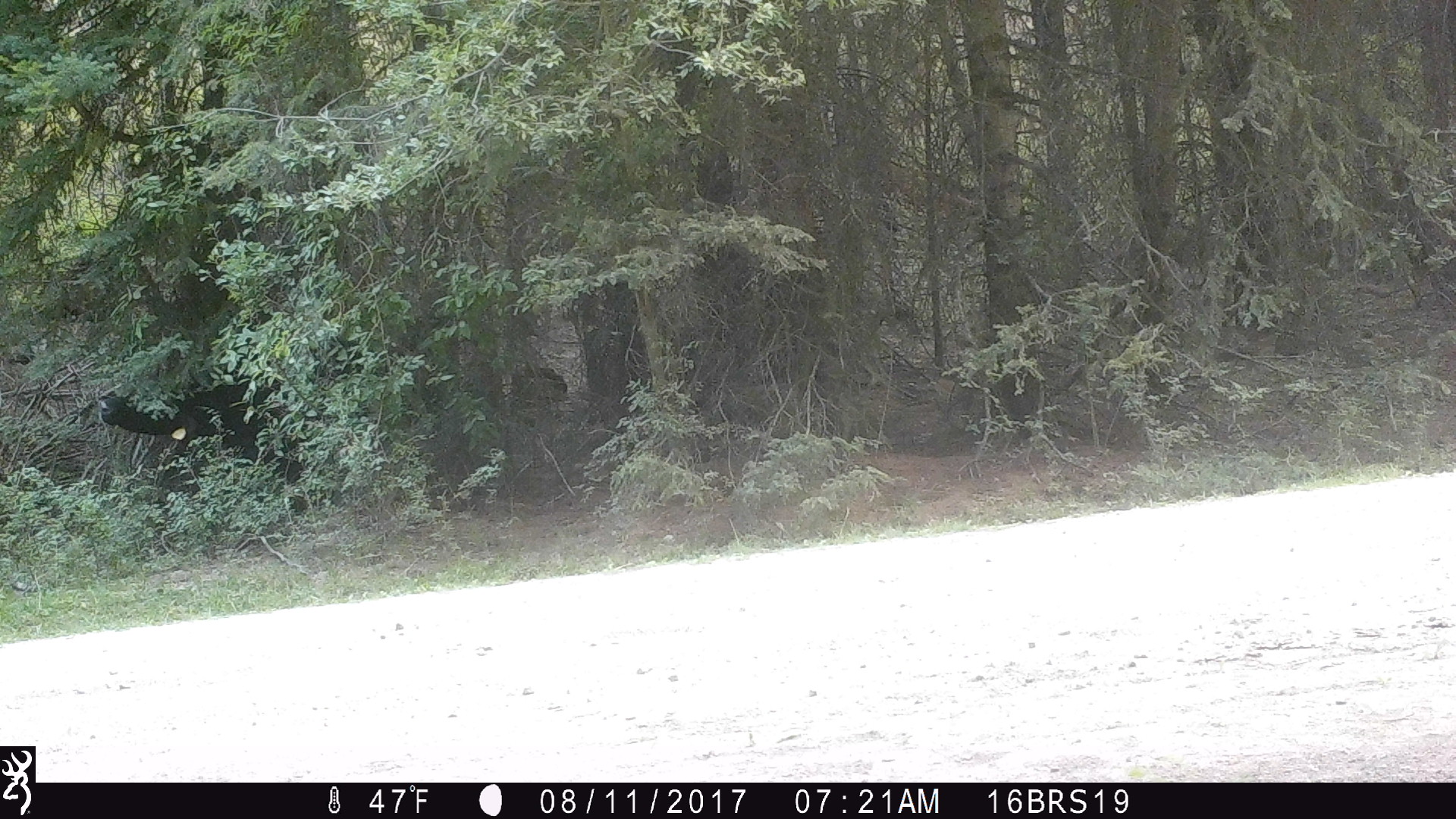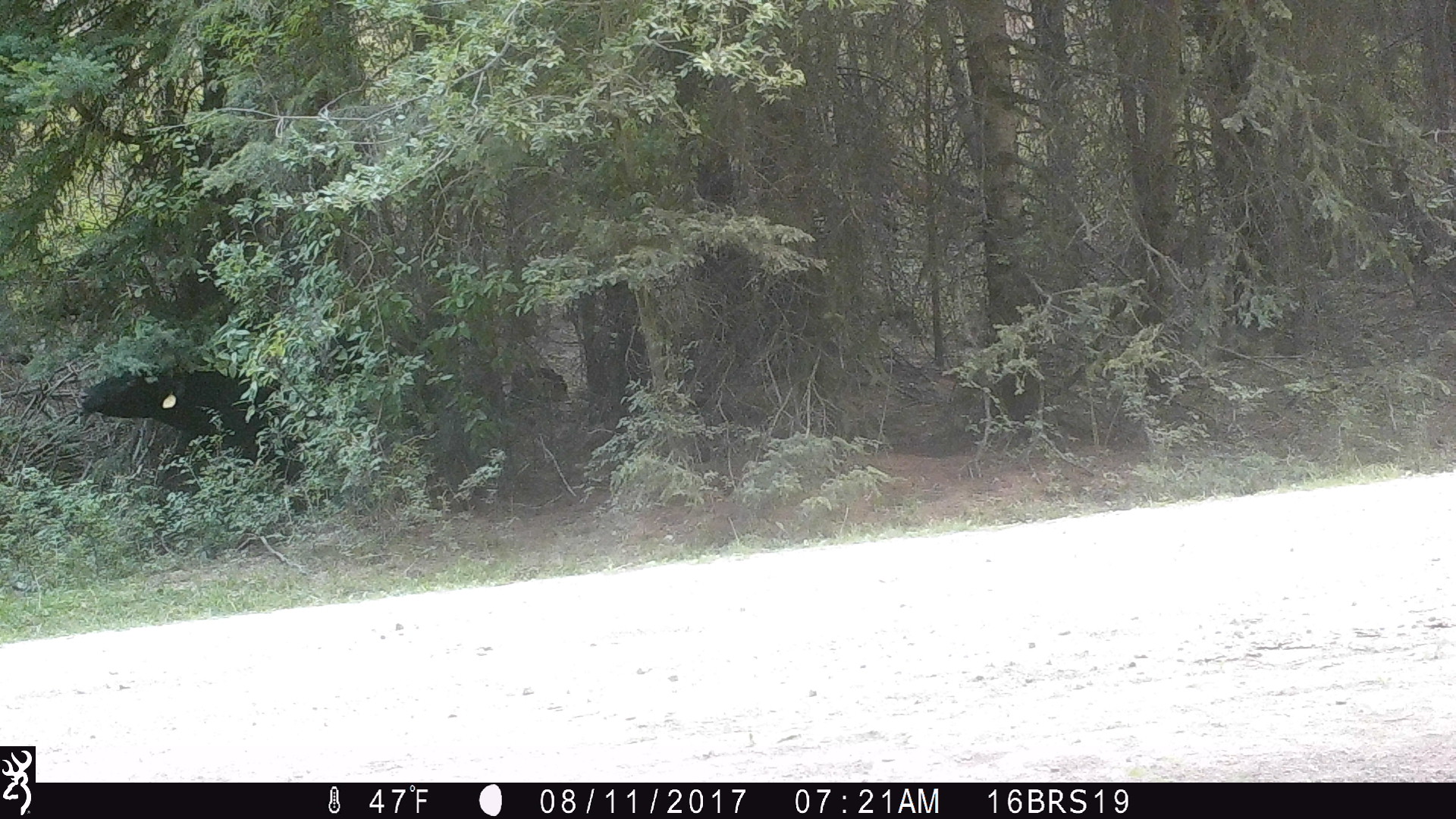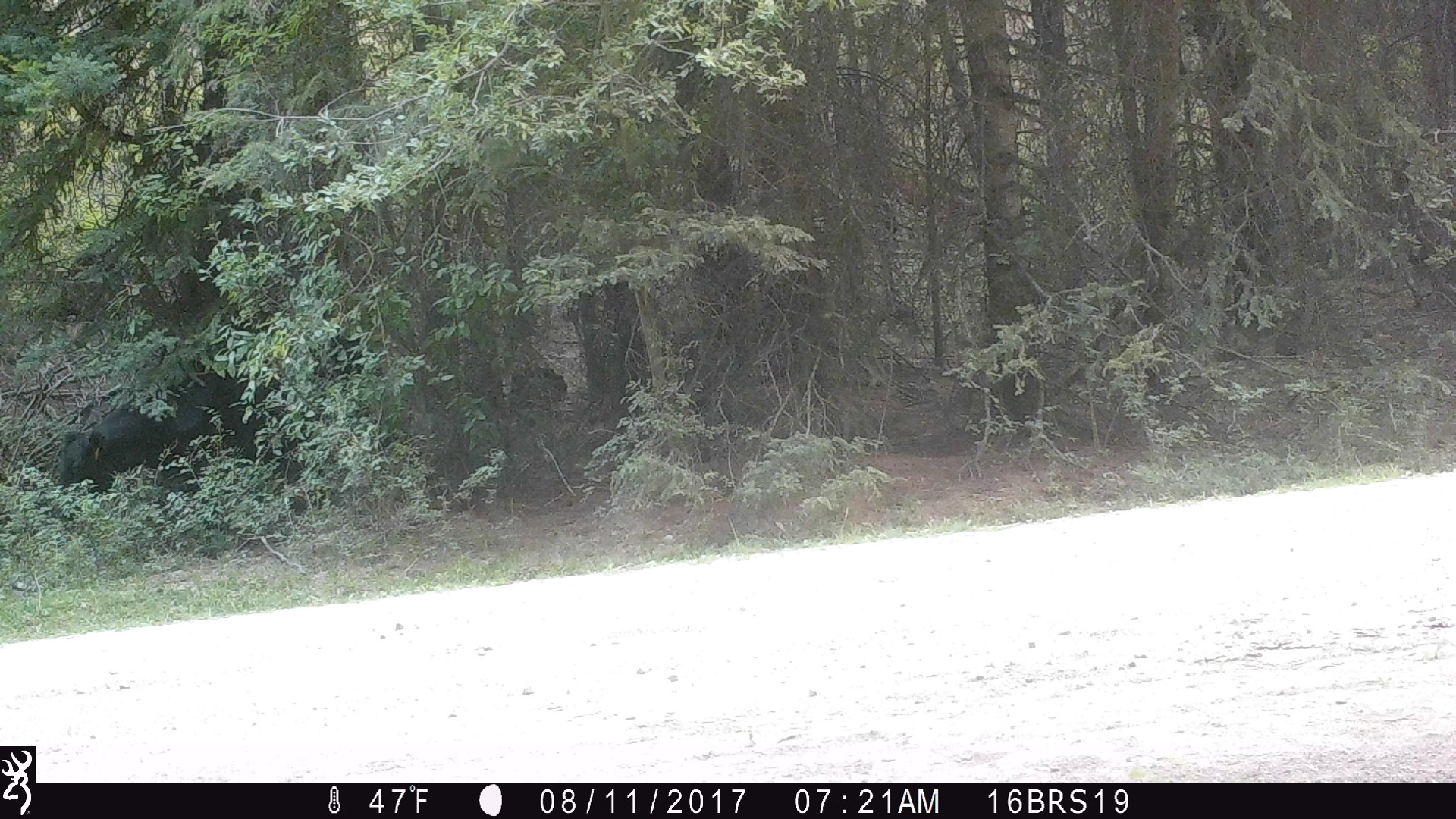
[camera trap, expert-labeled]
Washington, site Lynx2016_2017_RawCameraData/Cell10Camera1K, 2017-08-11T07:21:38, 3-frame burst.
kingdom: Animalia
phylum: Chordata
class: Mammalia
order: Artiodactyla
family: Bovidae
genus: Bos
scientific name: Bos taurus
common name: domestic cattle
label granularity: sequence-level